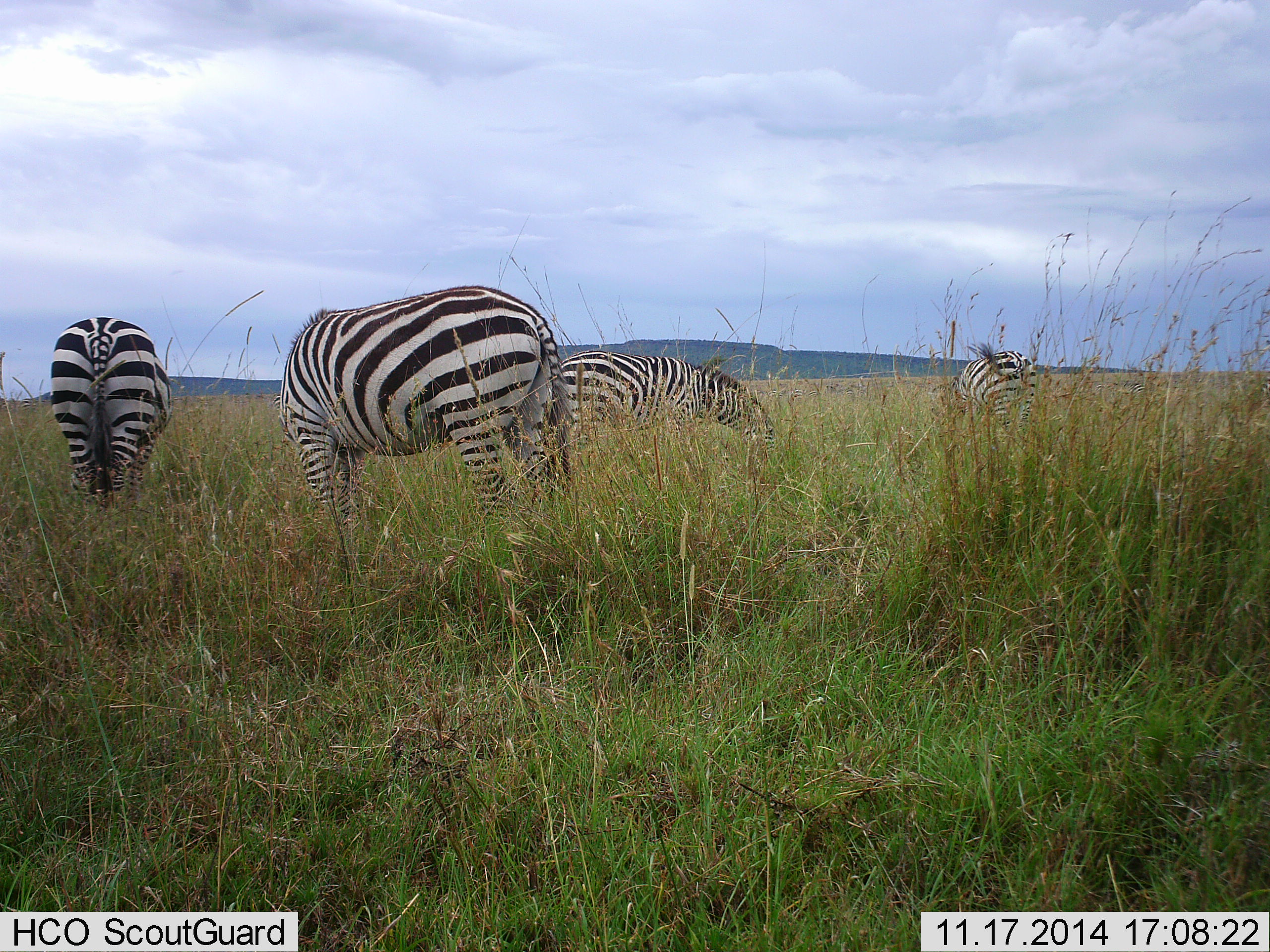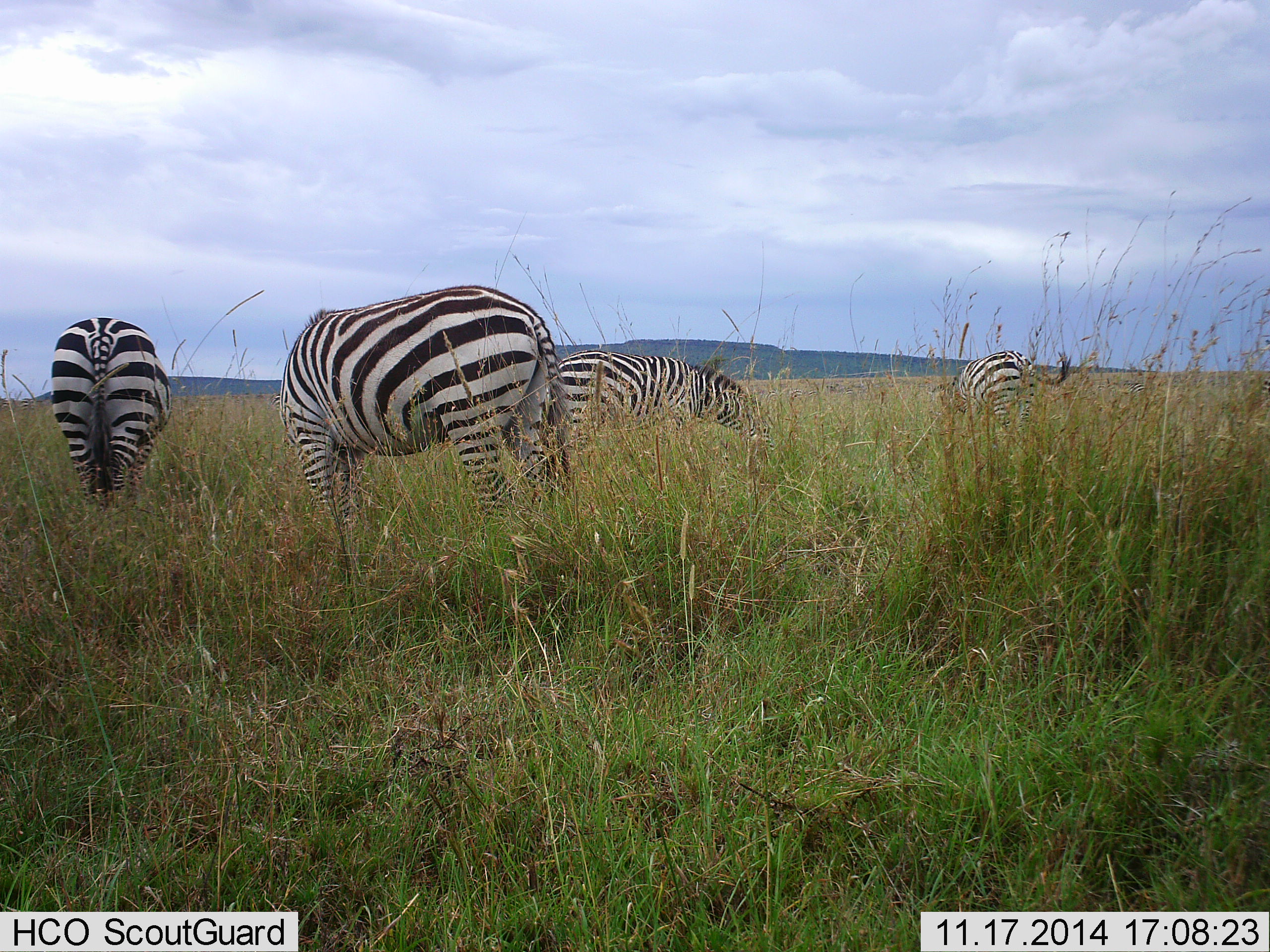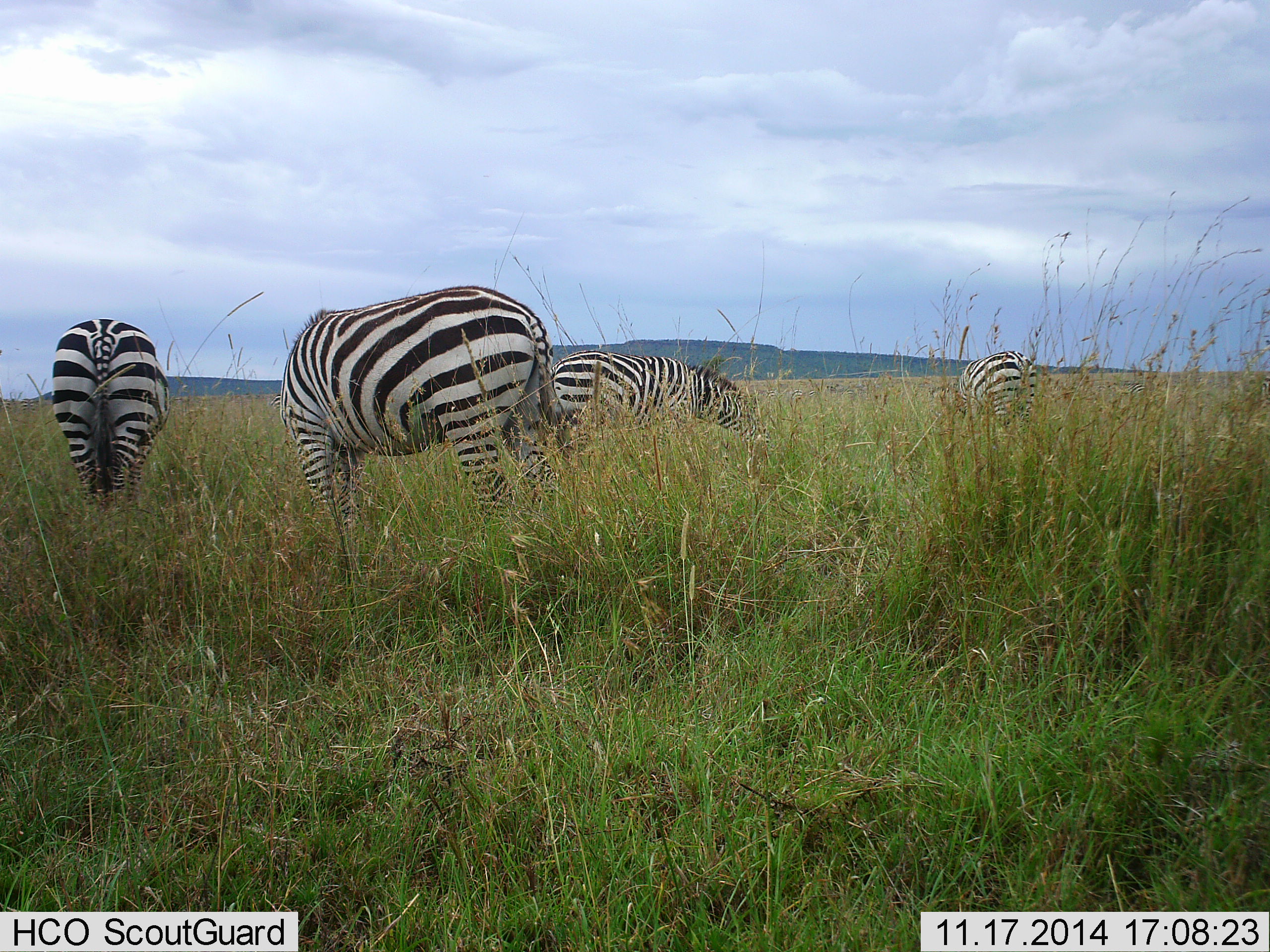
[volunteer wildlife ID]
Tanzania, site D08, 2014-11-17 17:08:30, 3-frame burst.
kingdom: Animalia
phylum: Chordata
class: Mammalia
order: Perissodactyla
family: Equidae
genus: Equus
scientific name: Equus quagga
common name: plains zebra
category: zebra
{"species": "zebra (plains zebra) (Equus quagga)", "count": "4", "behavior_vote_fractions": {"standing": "20%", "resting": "0%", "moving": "0%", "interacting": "0%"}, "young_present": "0%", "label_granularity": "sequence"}